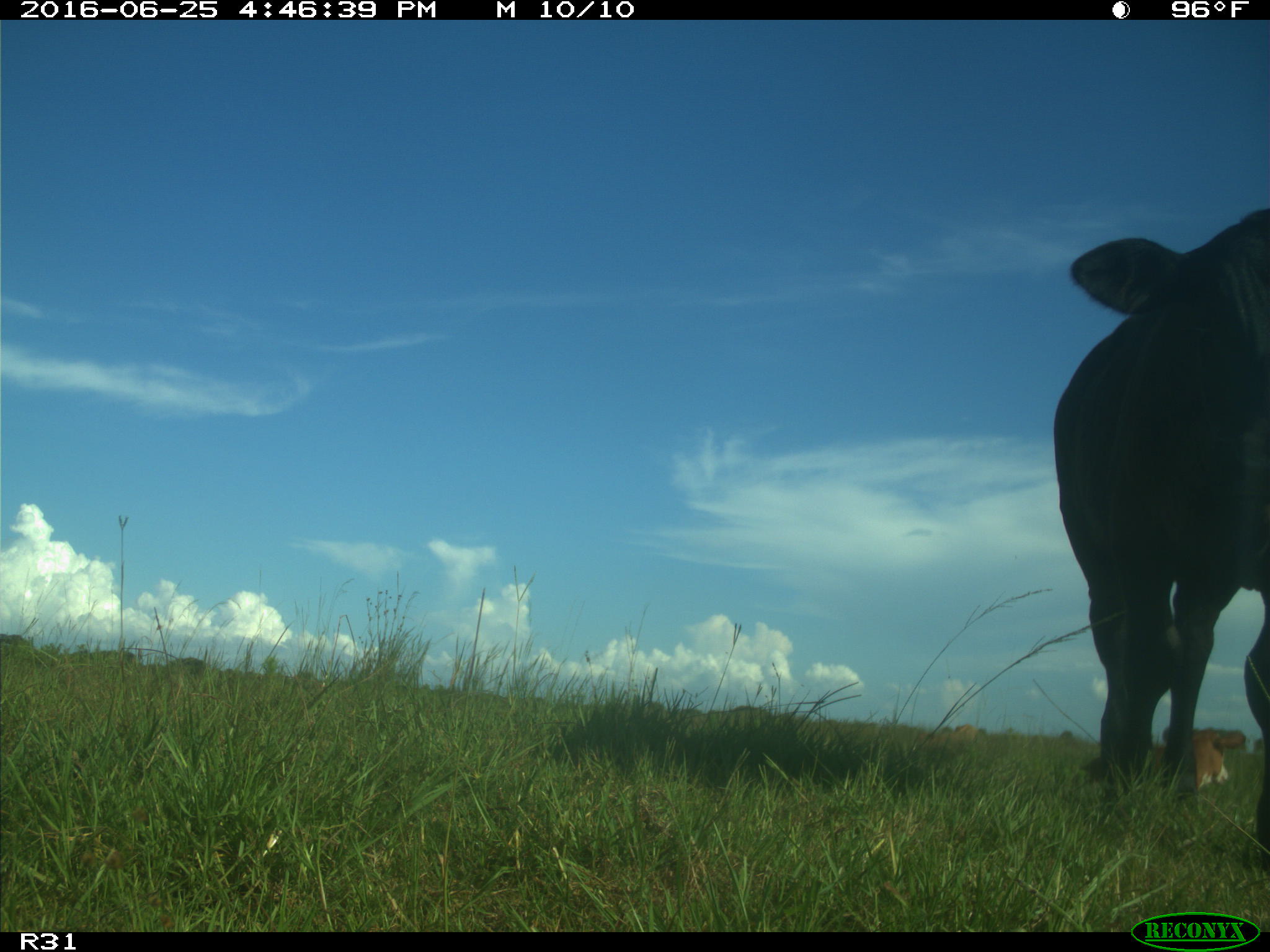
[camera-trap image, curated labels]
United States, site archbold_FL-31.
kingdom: Animalia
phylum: Chordata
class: Mammalia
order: Artiodactyla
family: Bovidae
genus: Bos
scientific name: Bos taurus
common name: domestic cow